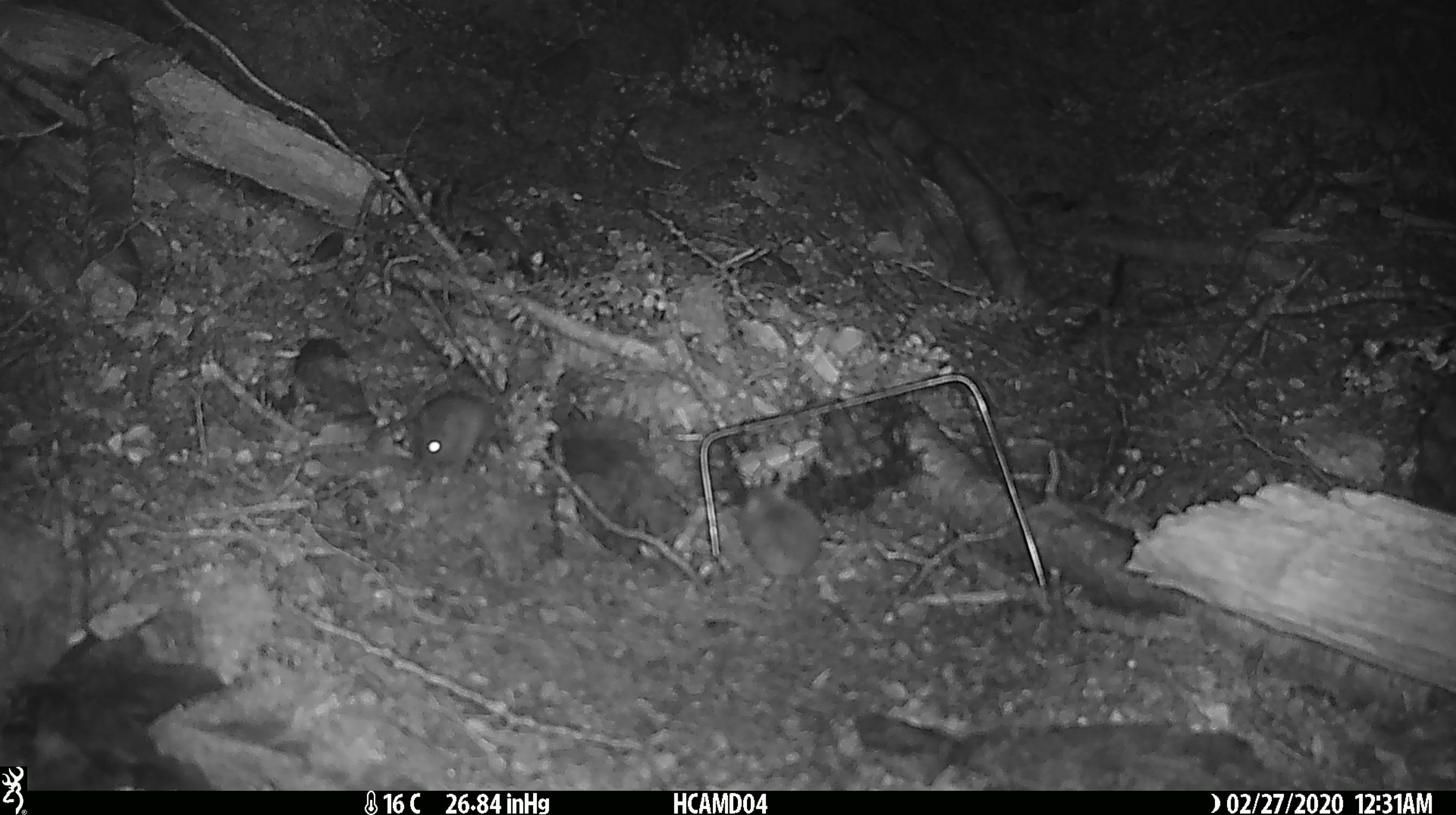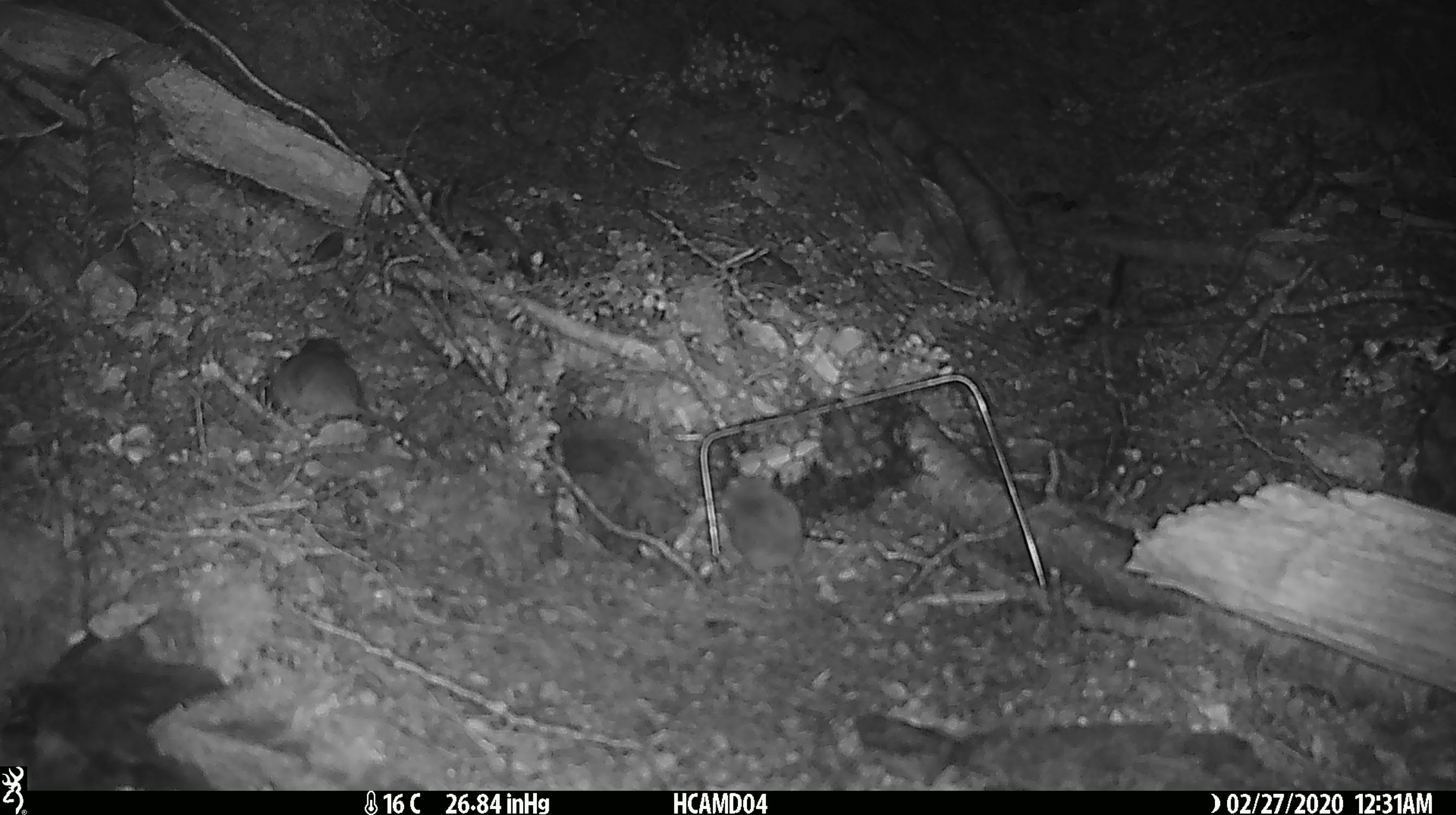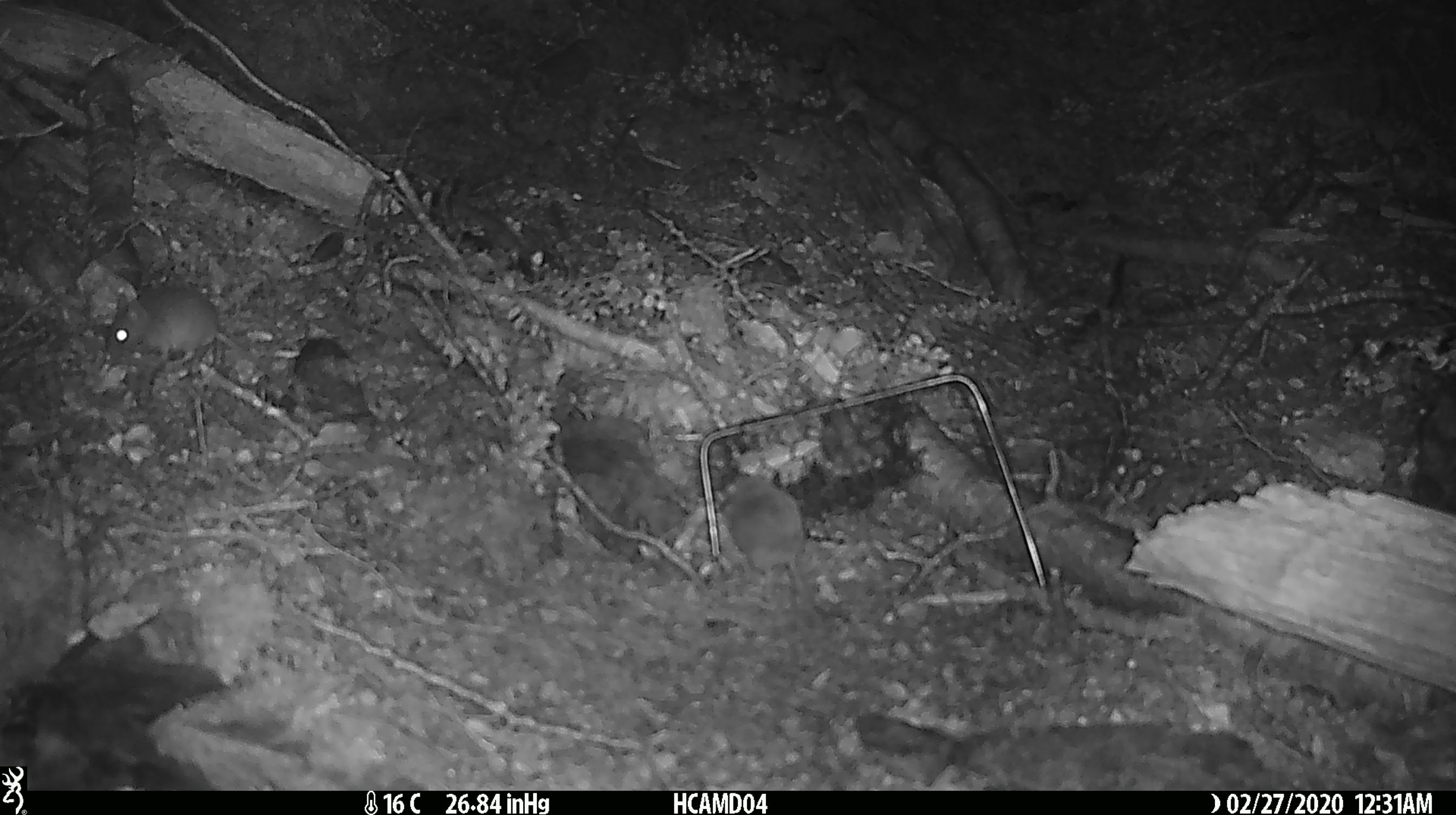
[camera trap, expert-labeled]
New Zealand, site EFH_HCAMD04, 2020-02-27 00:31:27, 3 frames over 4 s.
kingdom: Animalia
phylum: Chordata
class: Mammalia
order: Rodentia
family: Muridae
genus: Mus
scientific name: Mus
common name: mouse